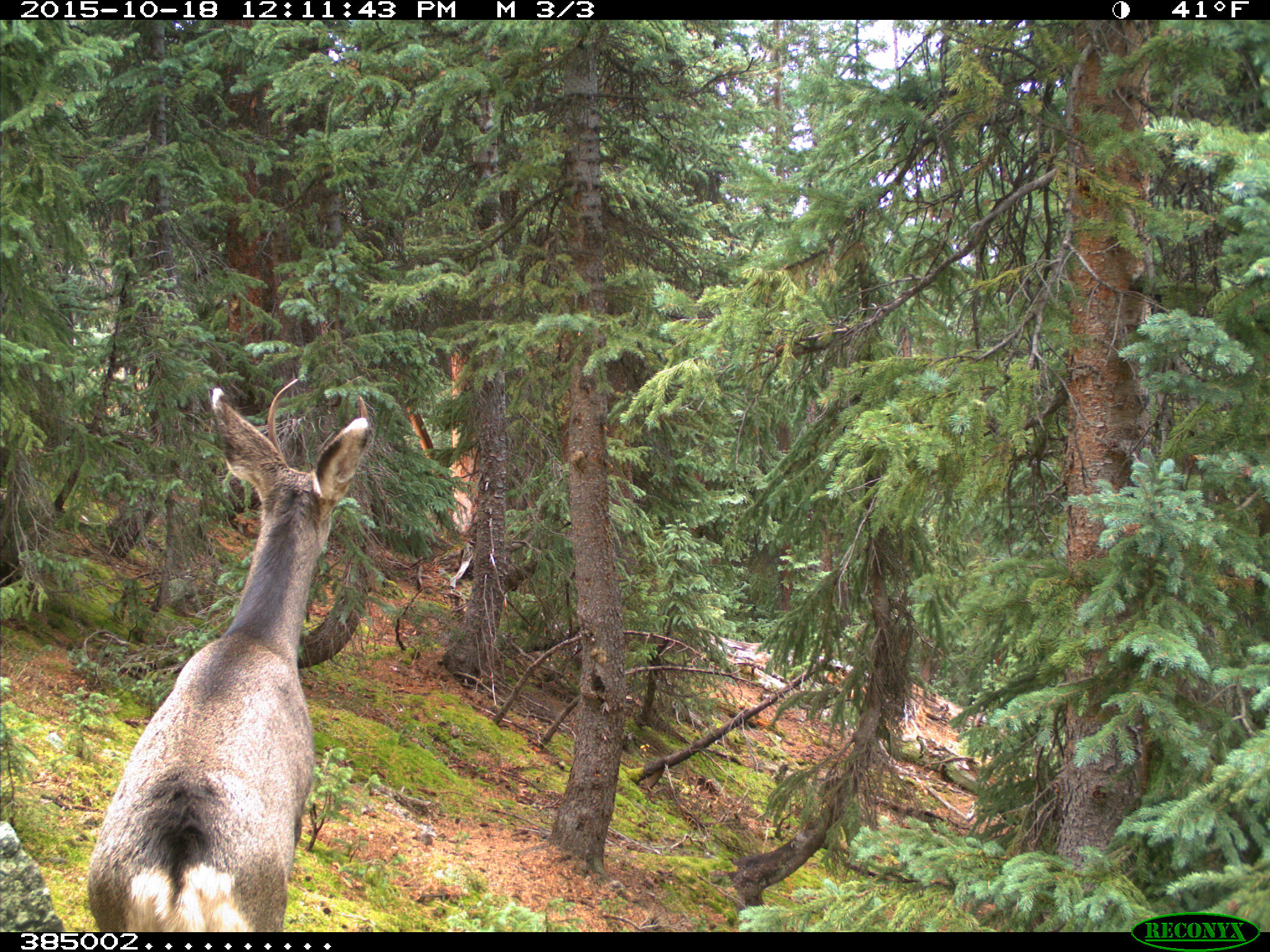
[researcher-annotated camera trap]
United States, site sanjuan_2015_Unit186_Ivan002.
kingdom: Animalia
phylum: Chordata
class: Mammalia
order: Artiodactyla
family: Cervidae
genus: Odocoileus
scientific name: Odocoileus hemionus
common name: mule deer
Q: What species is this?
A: Odocoileus hemionus (mule deer).